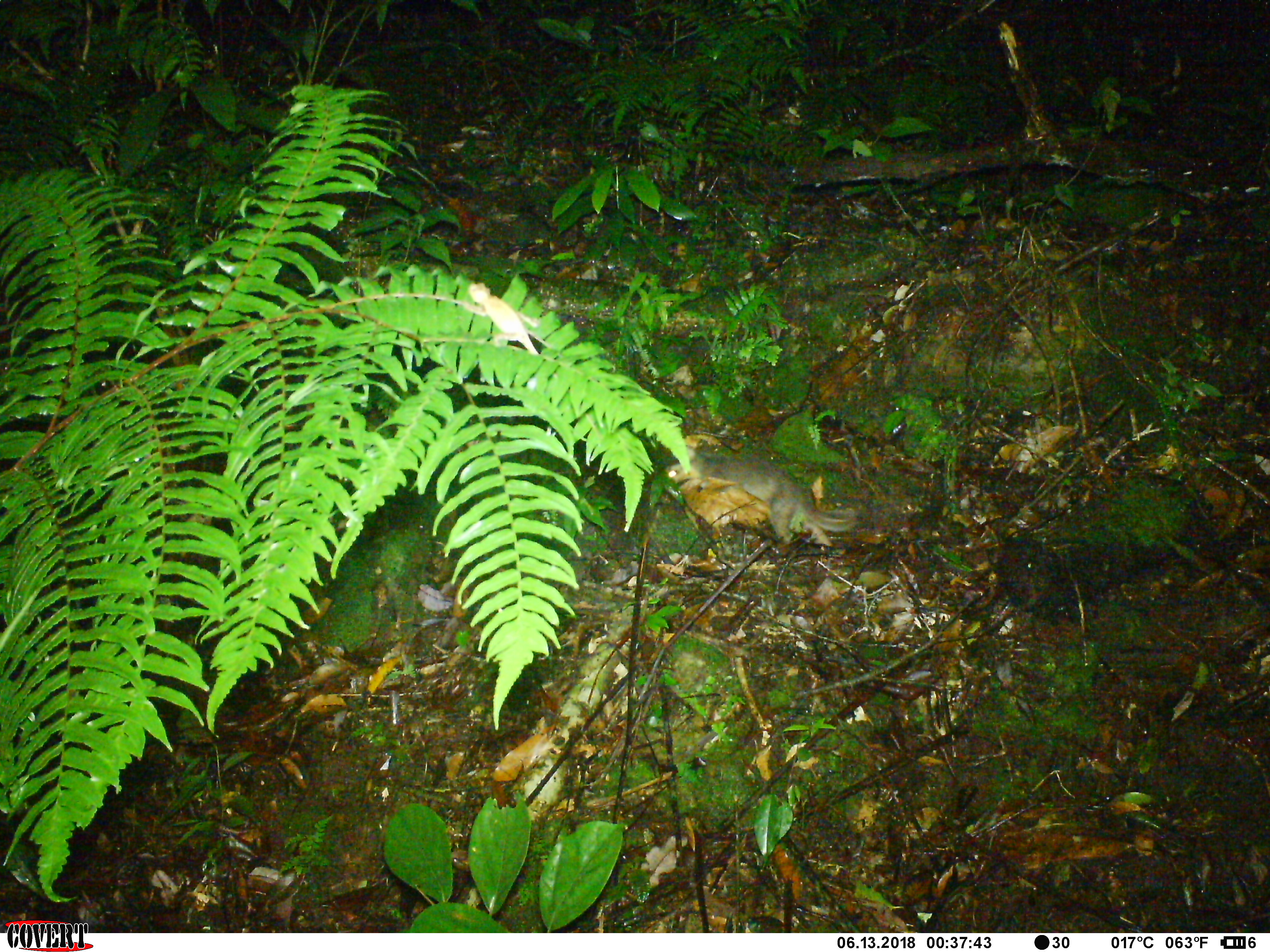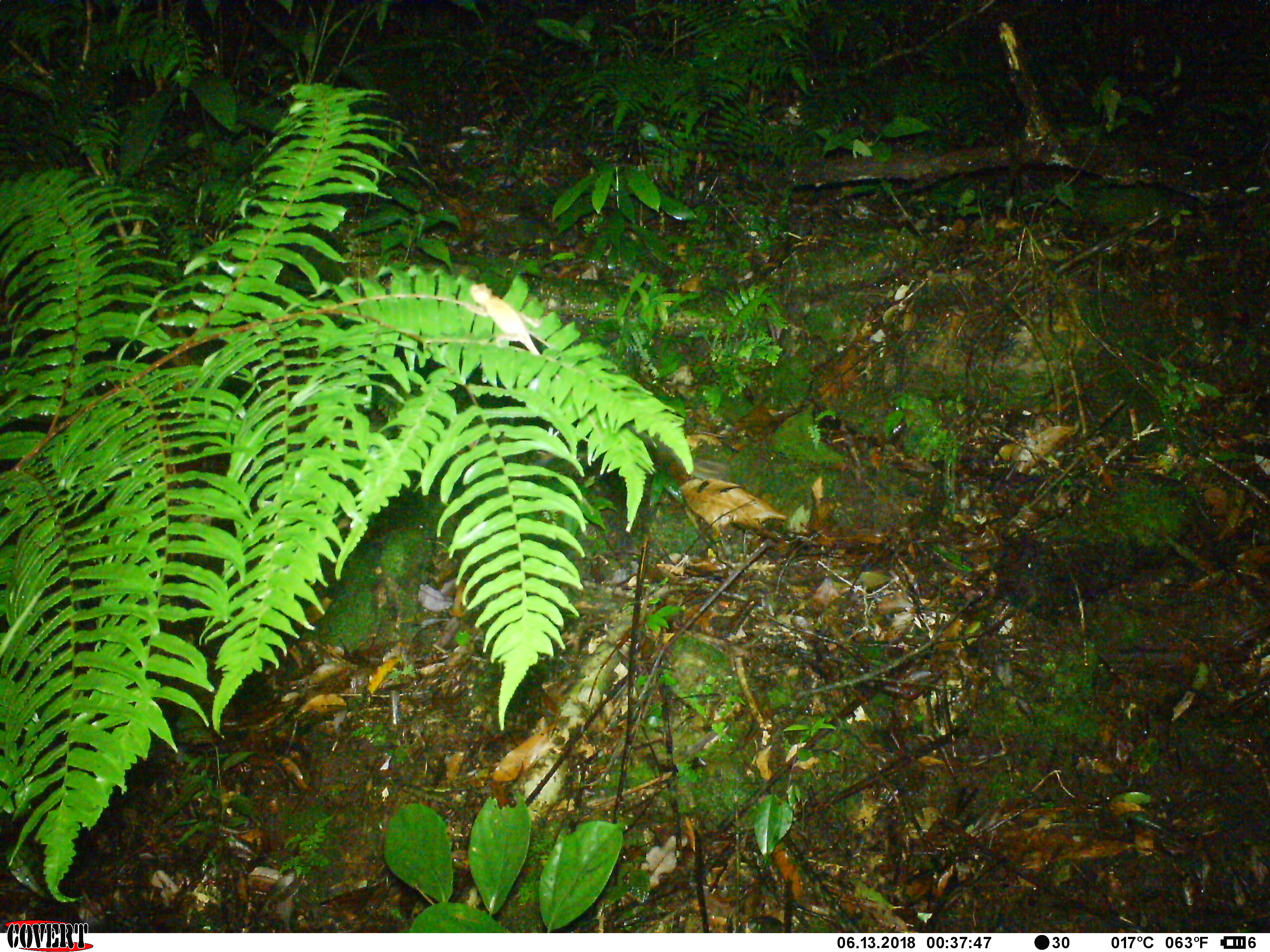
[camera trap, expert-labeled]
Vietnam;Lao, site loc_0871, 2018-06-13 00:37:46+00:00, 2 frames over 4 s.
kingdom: Animalia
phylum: Chordata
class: Mammalia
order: Carnivora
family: Mustelidae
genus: Melogale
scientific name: Melogale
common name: ferret badger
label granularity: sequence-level